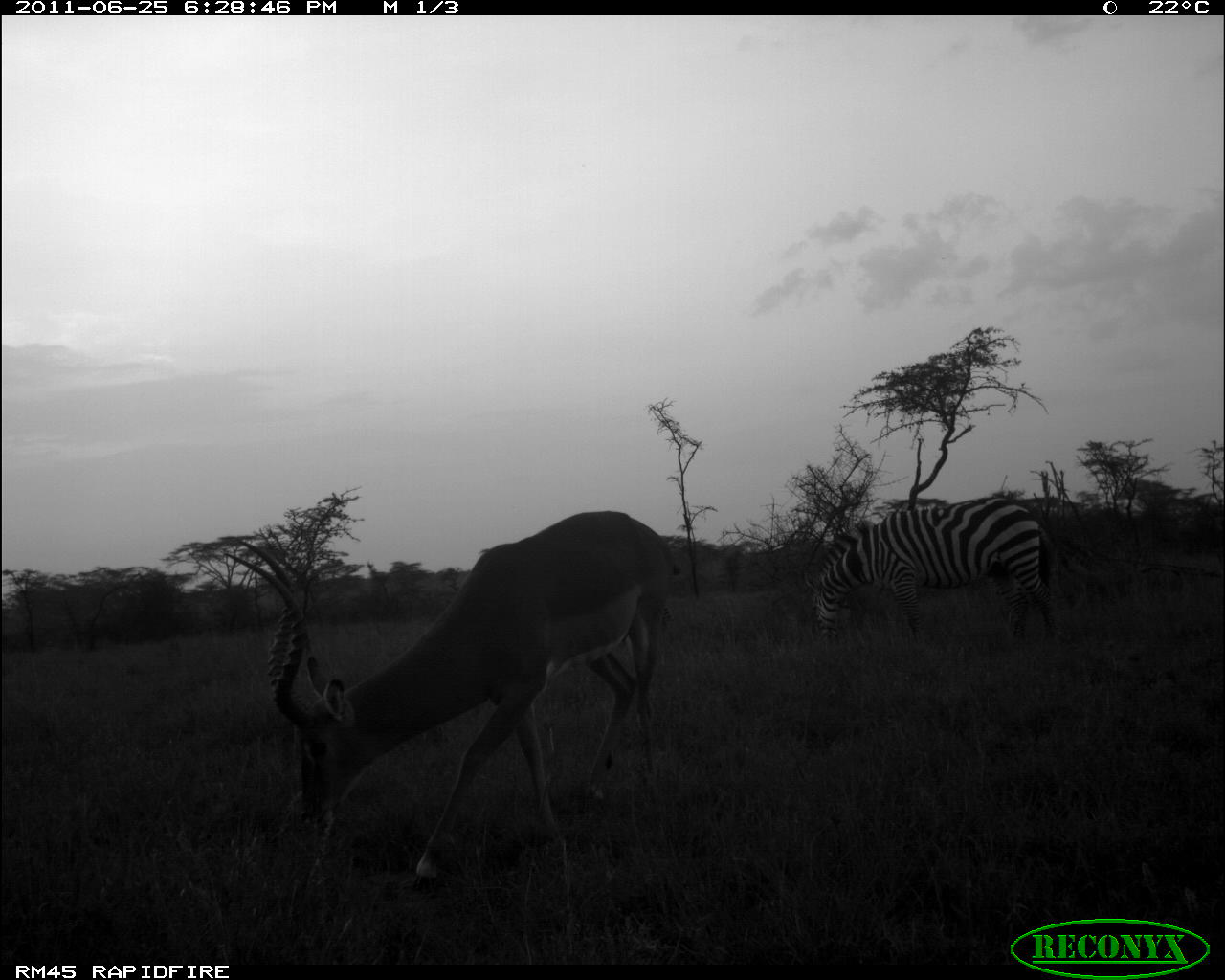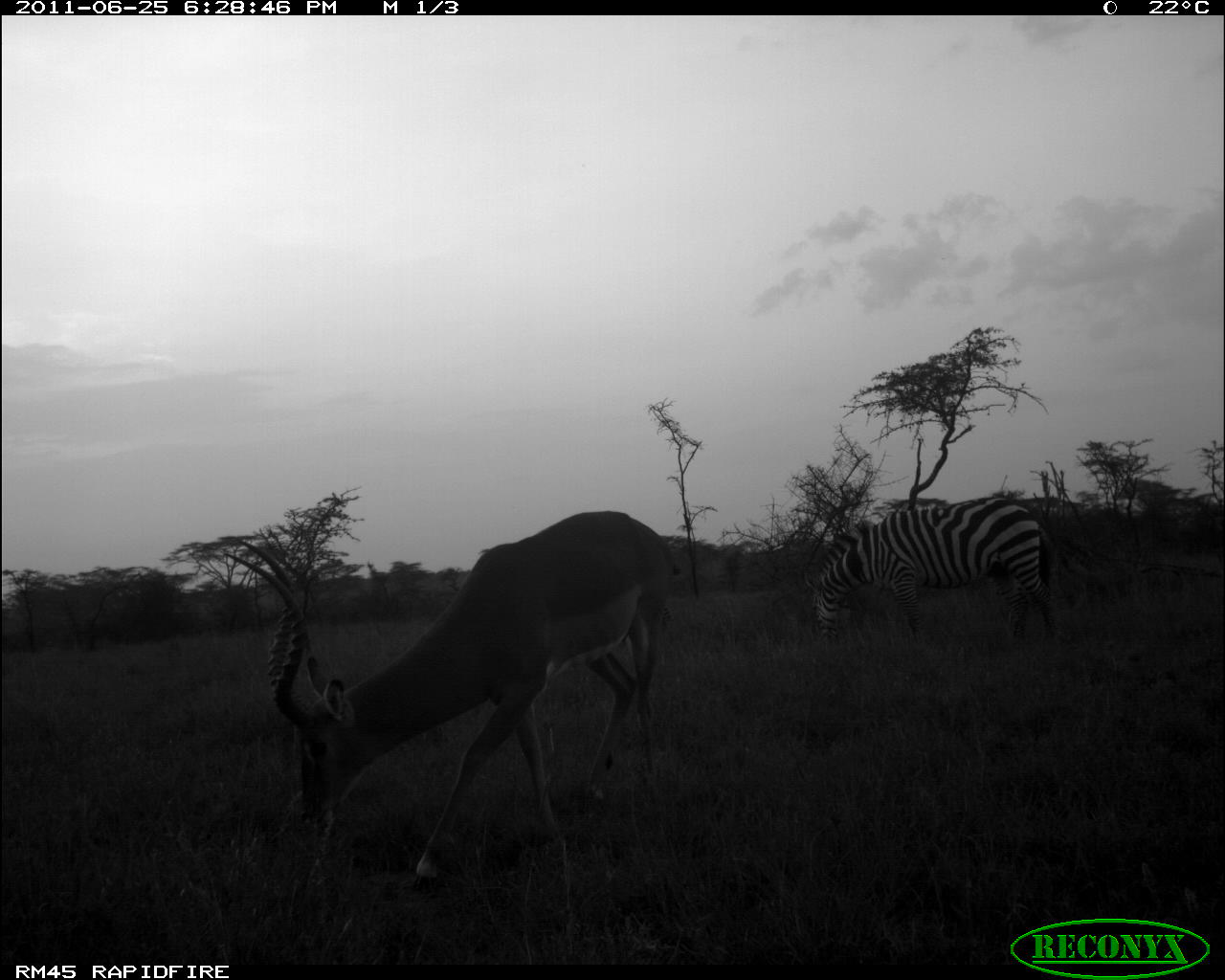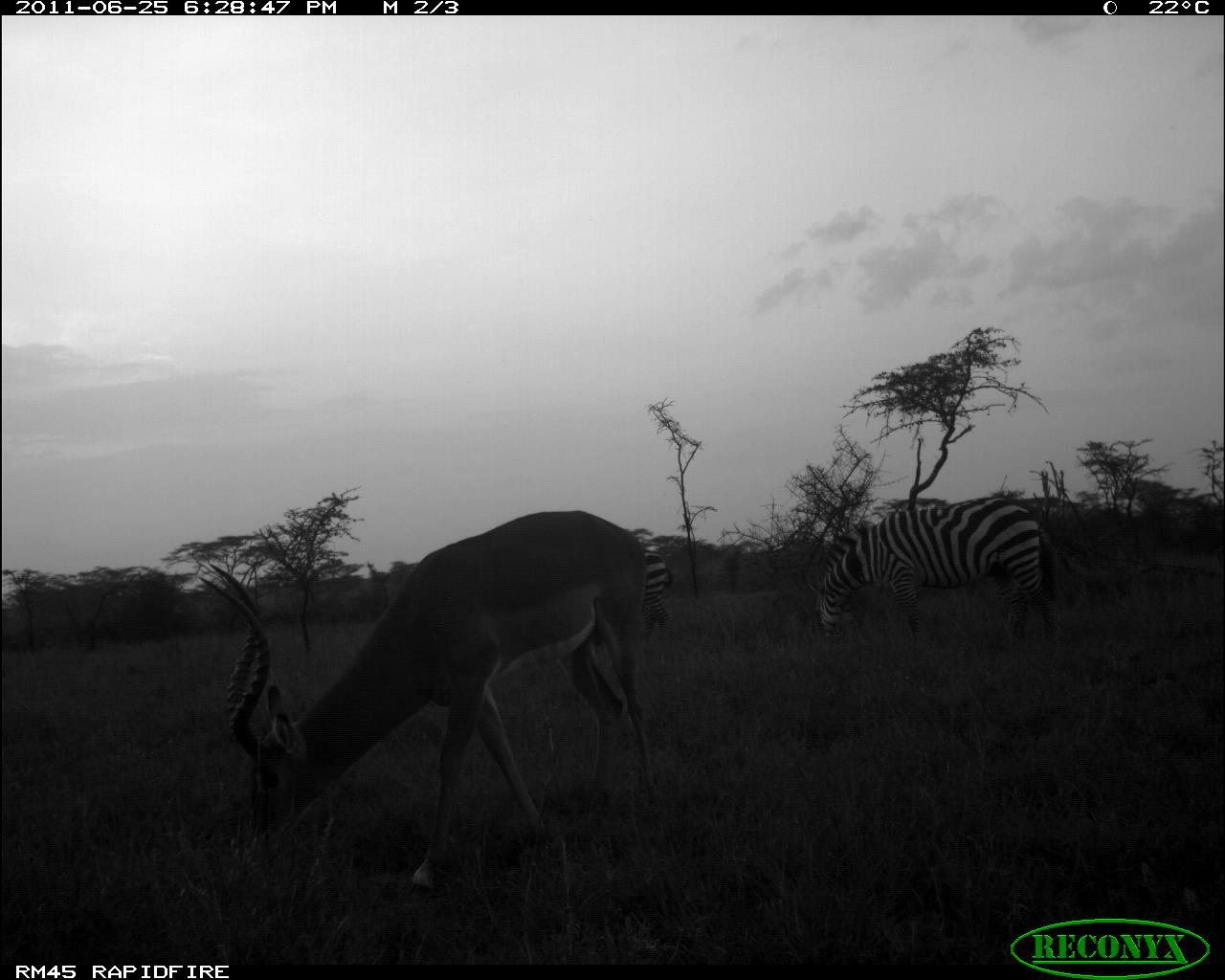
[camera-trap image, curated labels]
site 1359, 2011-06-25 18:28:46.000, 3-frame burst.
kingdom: Animalia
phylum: Chordata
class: Mammalia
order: Artiodactyla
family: Bovidae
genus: Aepyceros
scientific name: Aepyceros melampus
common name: impala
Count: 1.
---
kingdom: Animalia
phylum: Chordata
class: Mammalia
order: Perissodactyla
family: Equidae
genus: Equus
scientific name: Equus quagga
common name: plains zebra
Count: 1.